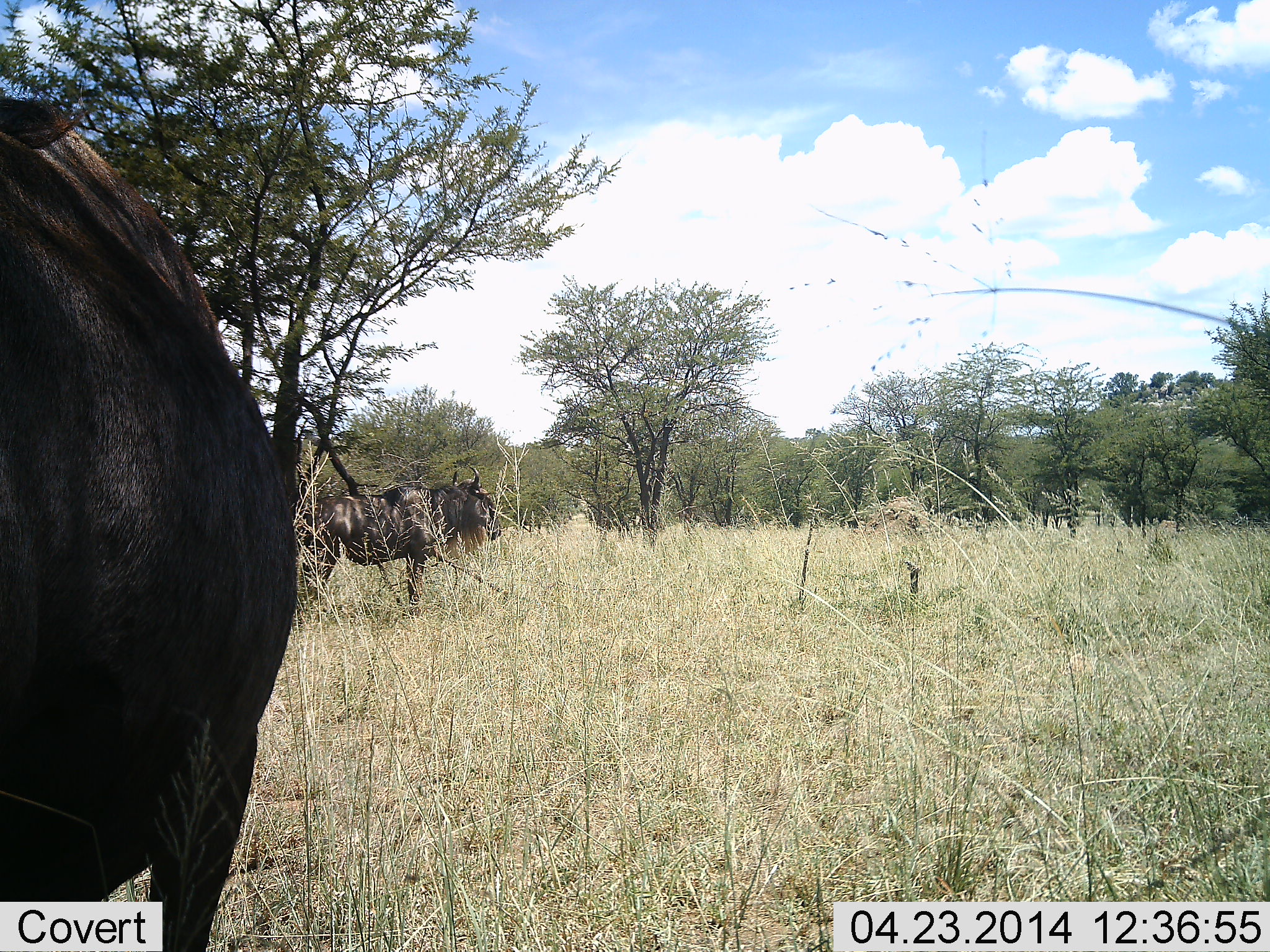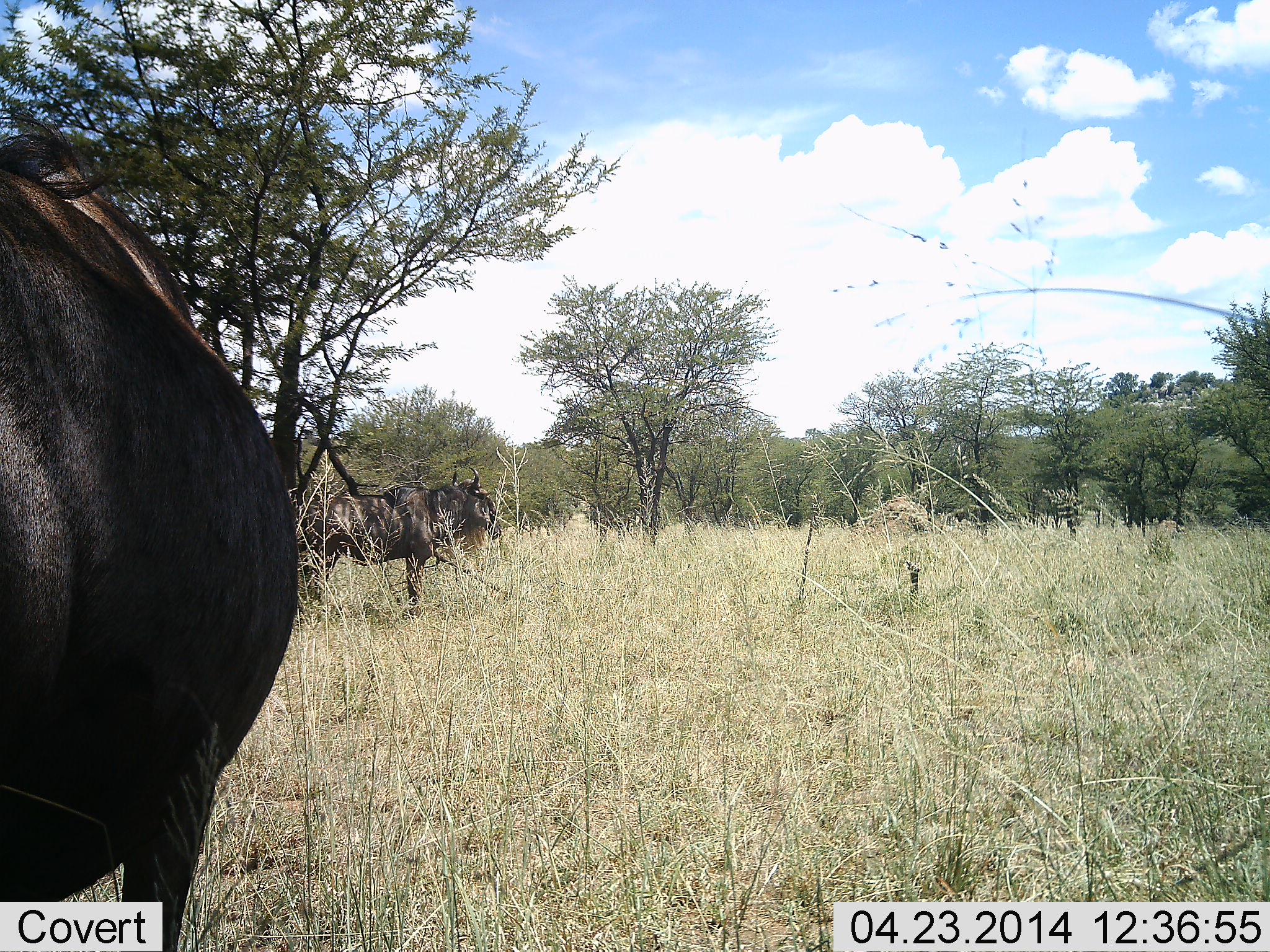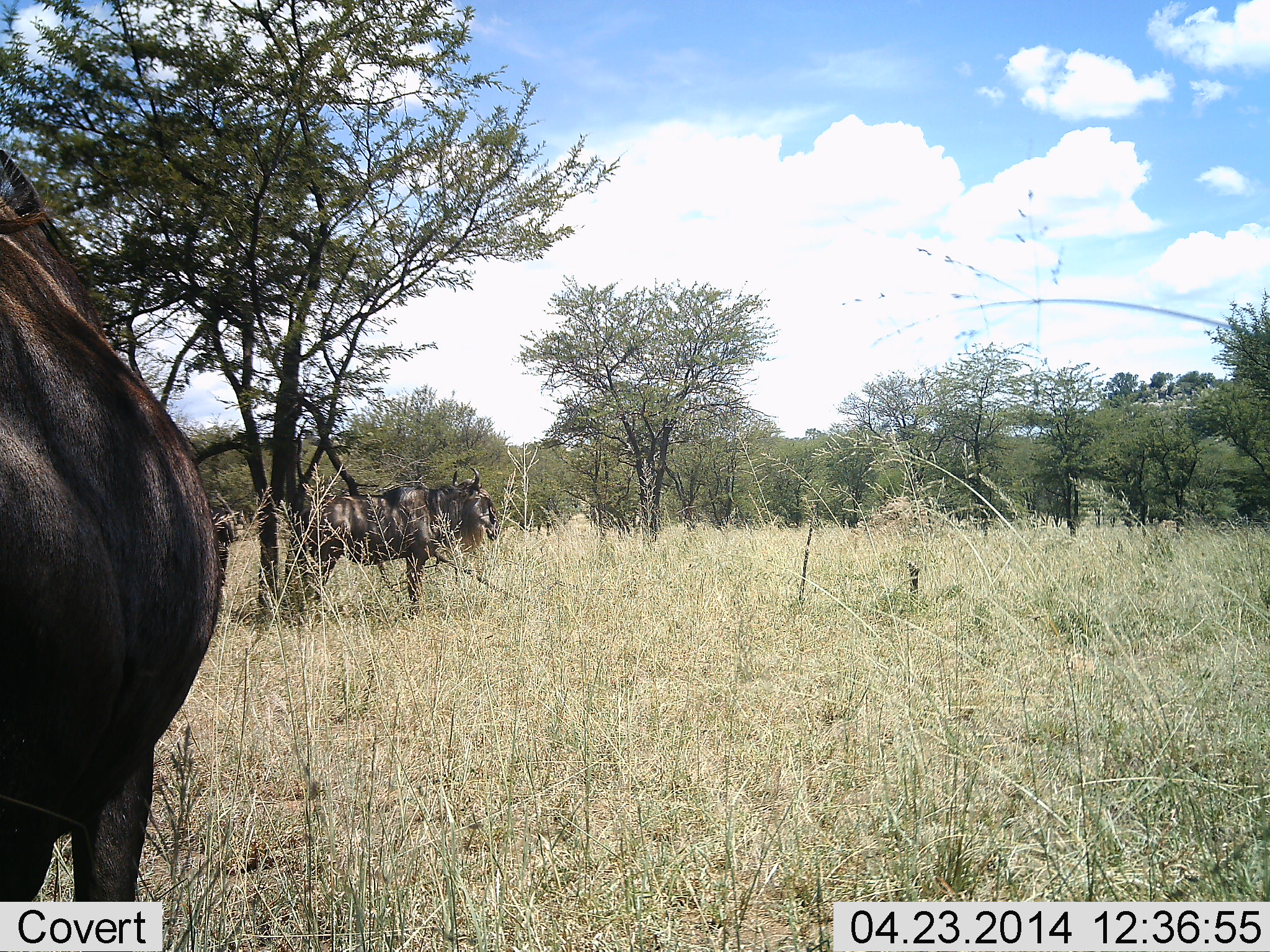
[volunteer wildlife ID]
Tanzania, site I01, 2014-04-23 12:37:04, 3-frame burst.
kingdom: Animalia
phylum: Chordata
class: Mammalia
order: Artiodactyla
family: Bovidae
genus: Connochaetes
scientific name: Connochaetes taurinus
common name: blue wildebeest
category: wildebeest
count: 2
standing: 100%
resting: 0%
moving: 10%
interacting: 0%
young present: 0%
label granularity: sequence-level